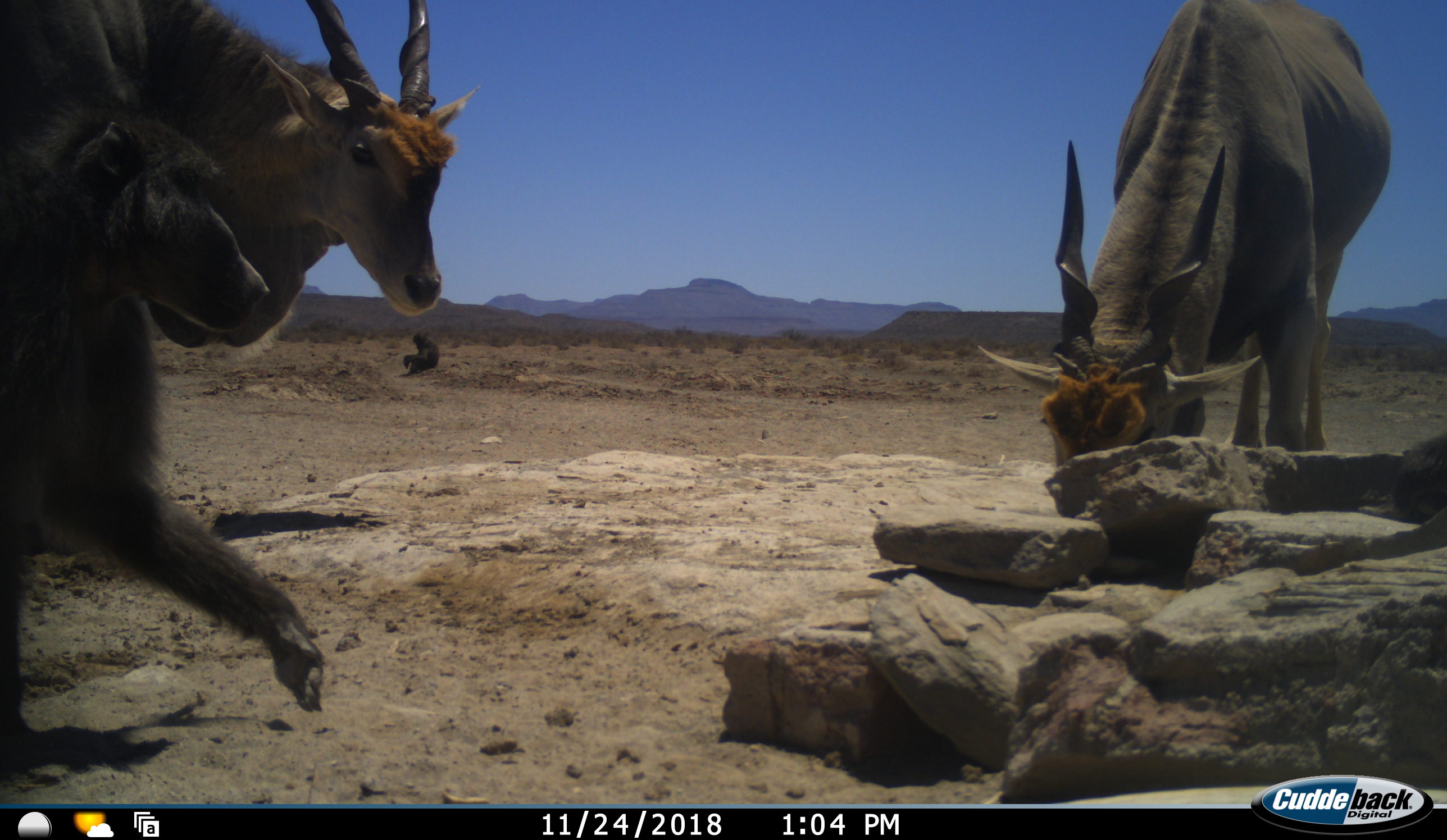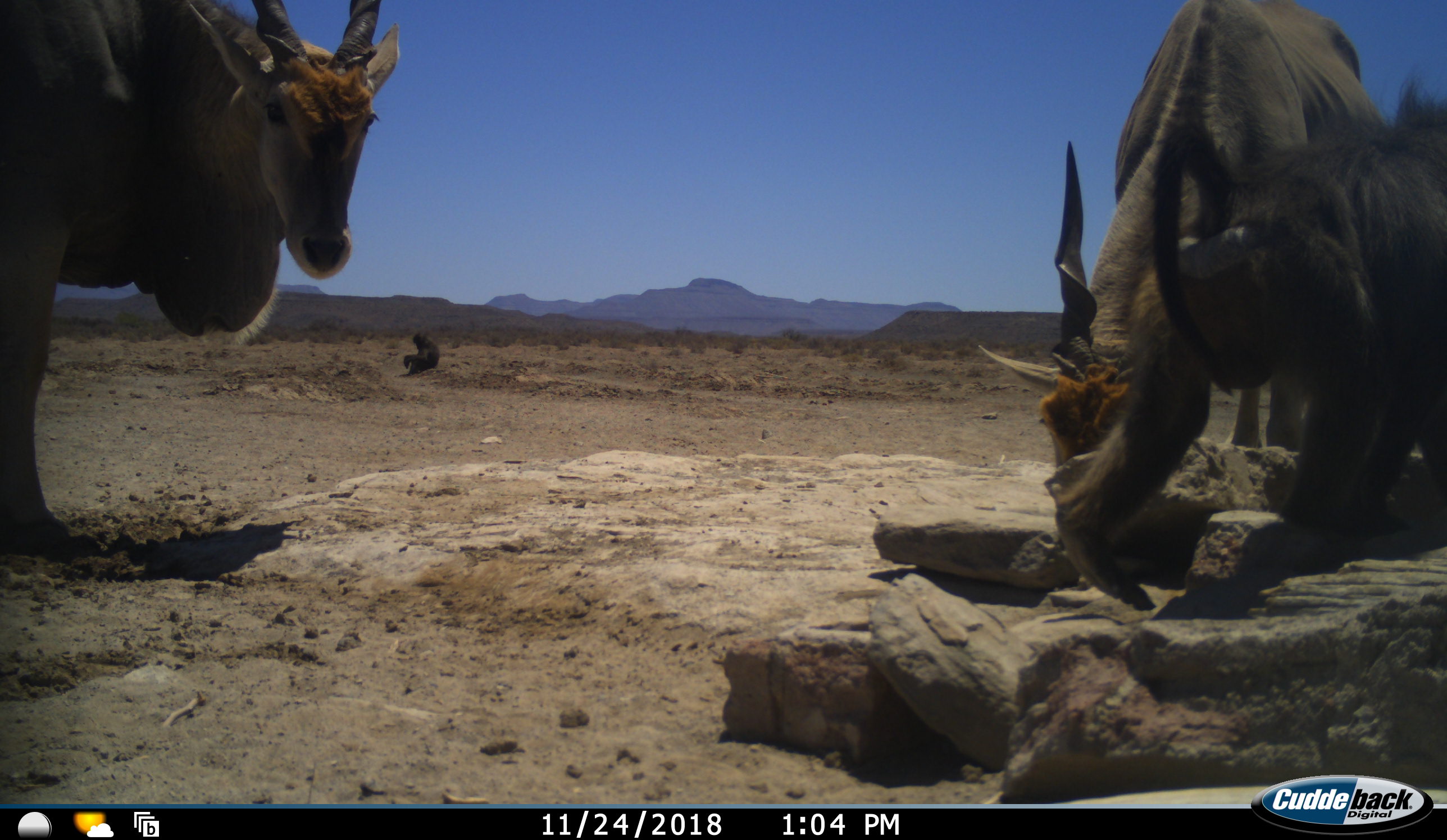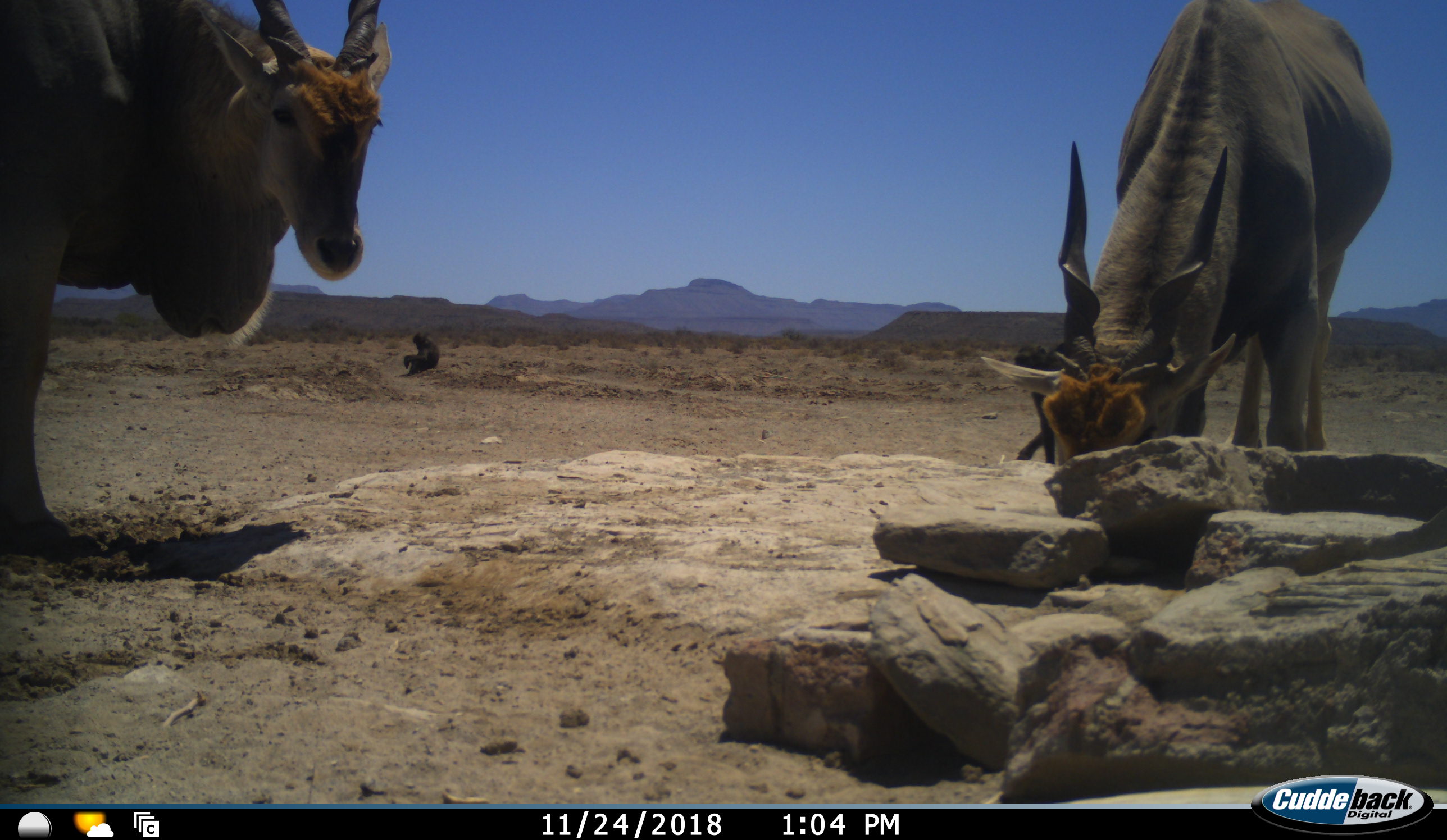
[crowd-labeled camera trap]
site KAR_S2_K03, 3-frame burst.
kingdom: Animalia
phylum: Chordata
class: Mammalia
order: Primates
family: Cercopithecidae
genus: Papio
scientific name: Papio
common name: baboon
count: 2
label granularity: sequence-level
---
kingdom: Animalia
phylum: Chordata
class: Mammalia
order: Artiodactyla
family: Bovidae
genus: Tragelaphus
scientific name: Tragelaphus oryx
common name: eland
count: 2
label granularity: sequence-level